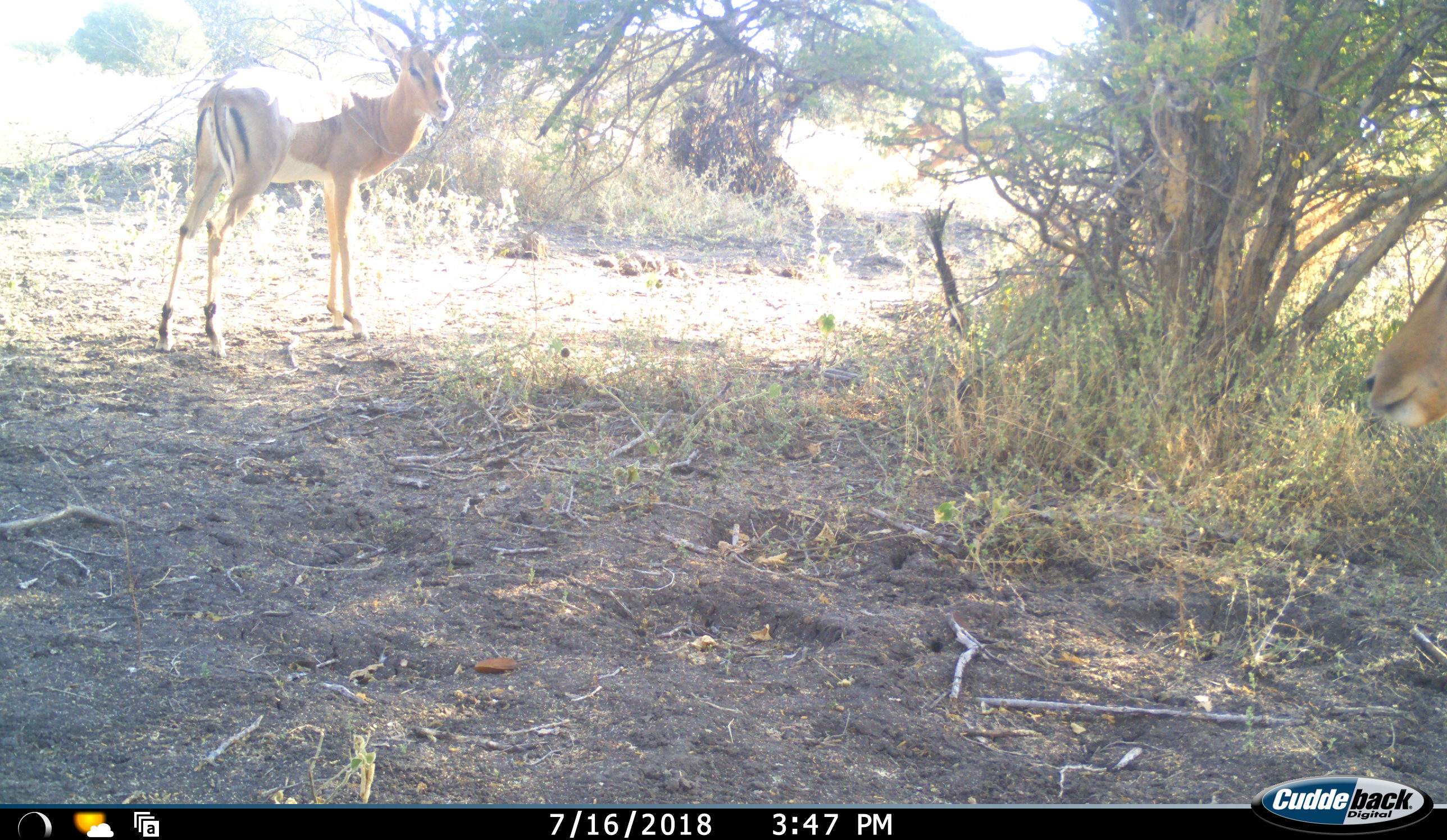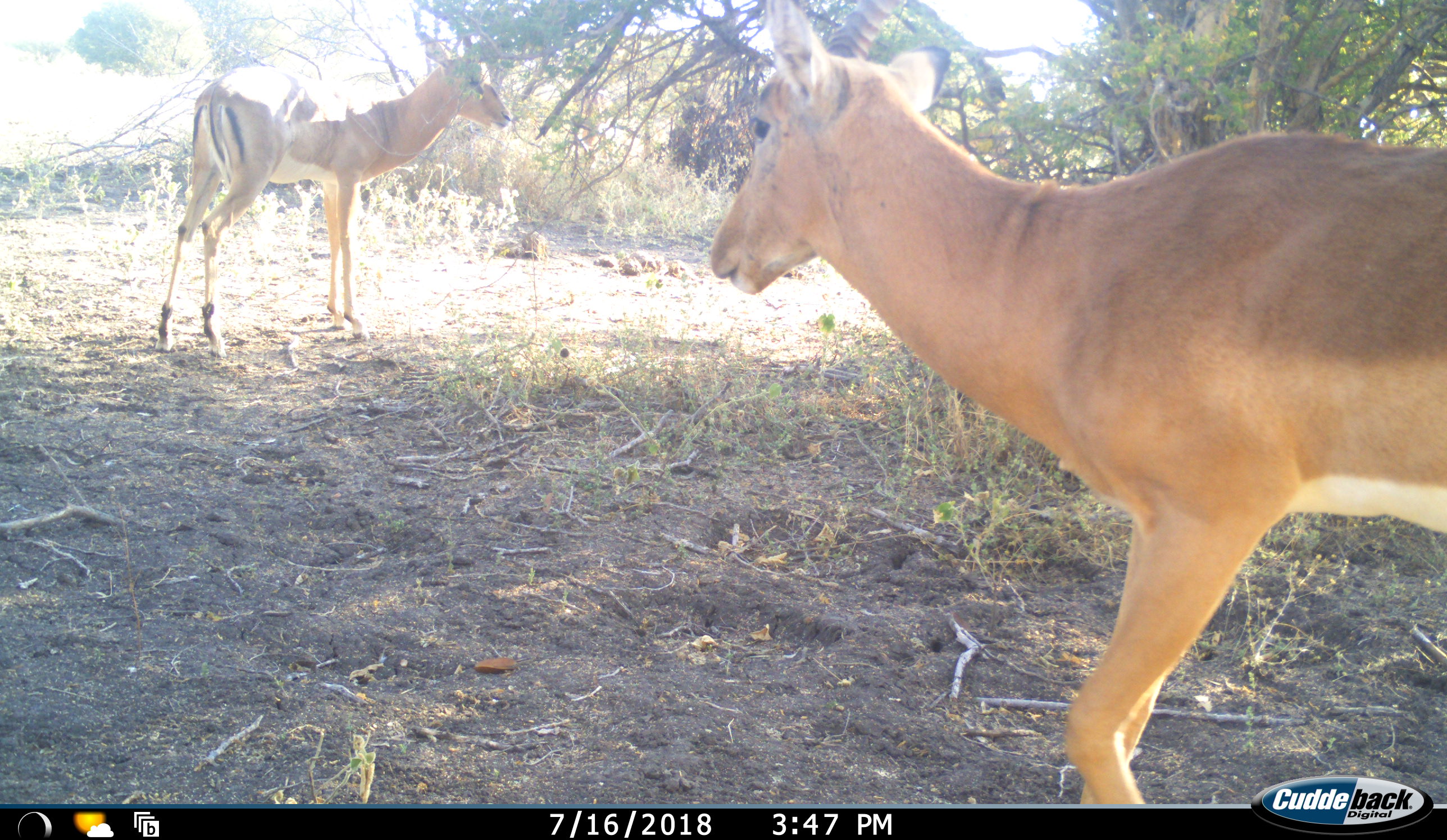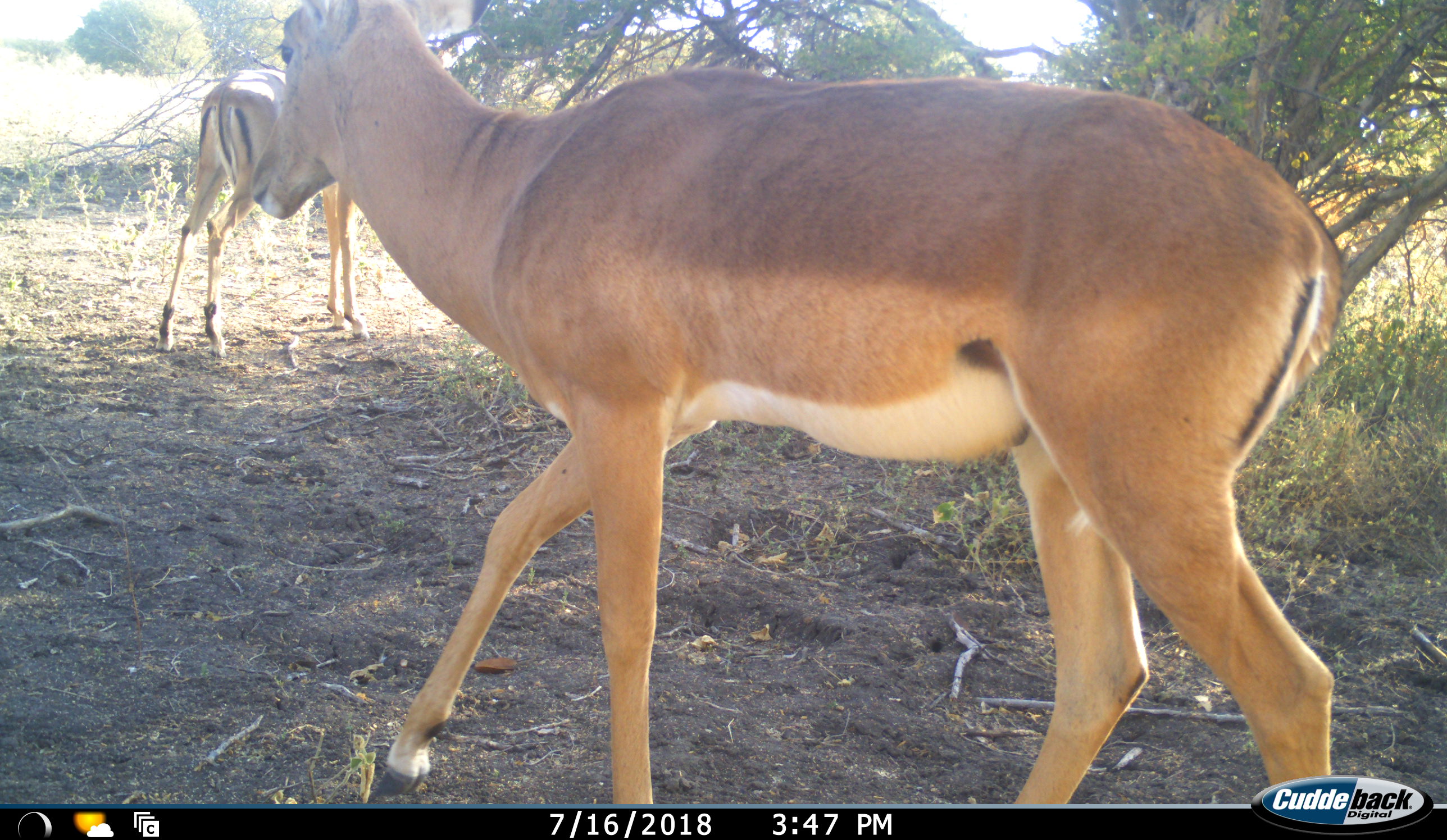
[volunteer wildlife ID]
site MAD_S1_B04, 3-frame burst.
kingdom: Animalia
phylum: Chordata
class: Mammalia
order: Artiodactyla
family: Bovidae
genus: Aepyceros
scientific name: Aepyceros melampus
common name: impala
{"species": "impala (Aepyceros melampus)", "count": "2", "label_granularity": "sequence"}